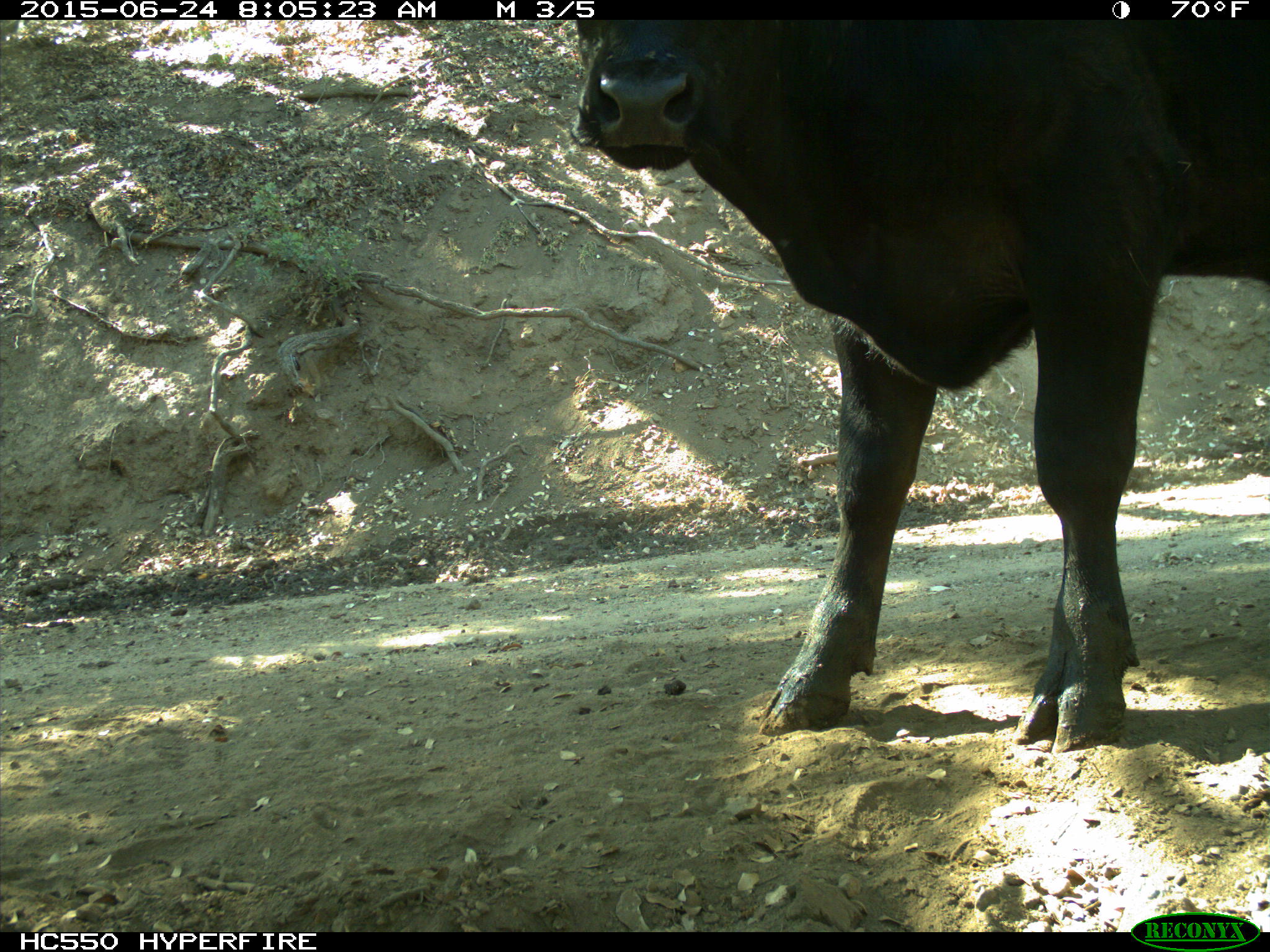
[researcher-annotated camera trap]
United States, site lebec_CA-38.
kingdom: Animalia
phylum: Chordata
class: Mammalia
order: Artiodactyla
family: Bovidae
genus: Bos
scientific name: Bos taurus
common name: domestic cow